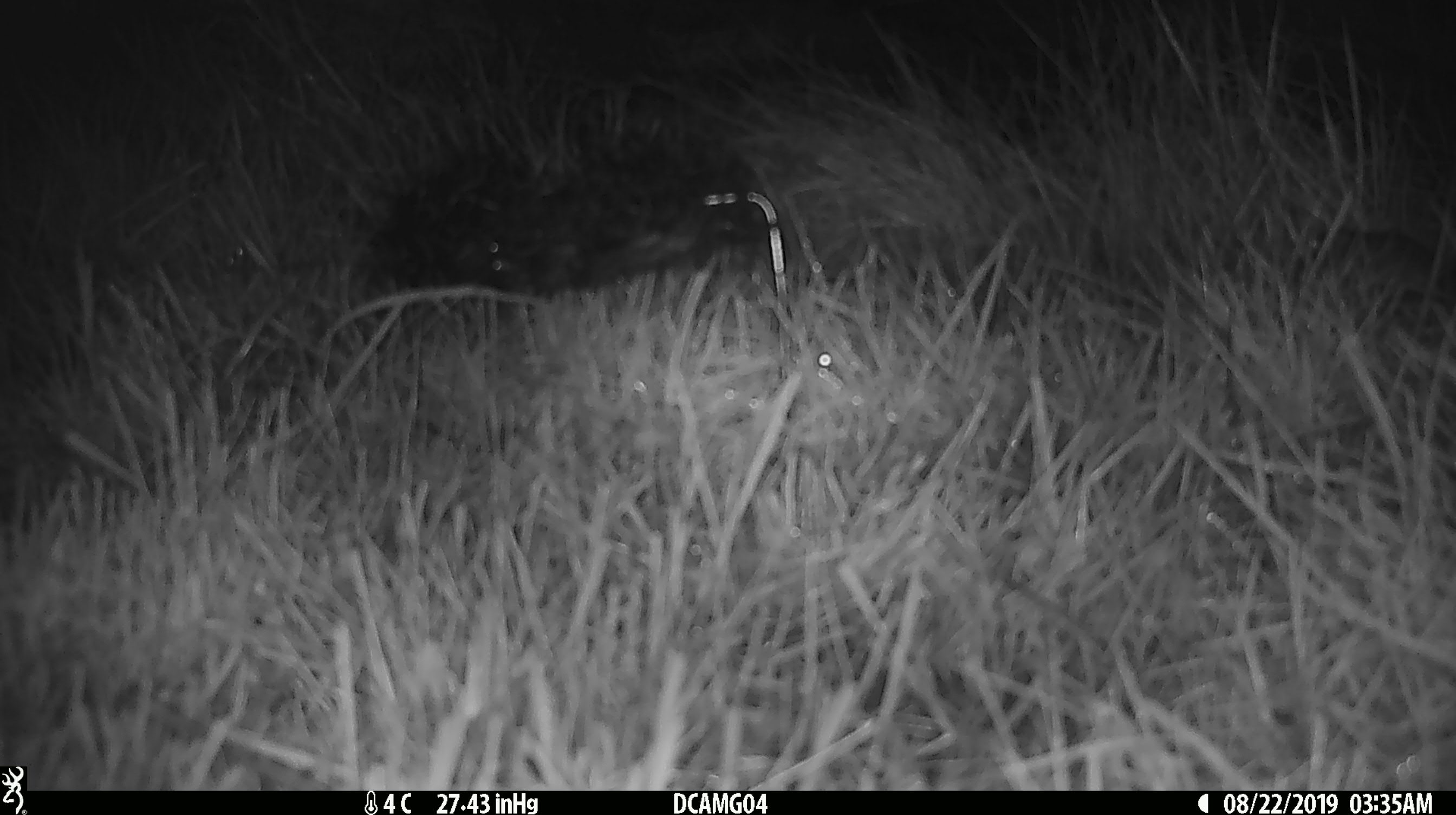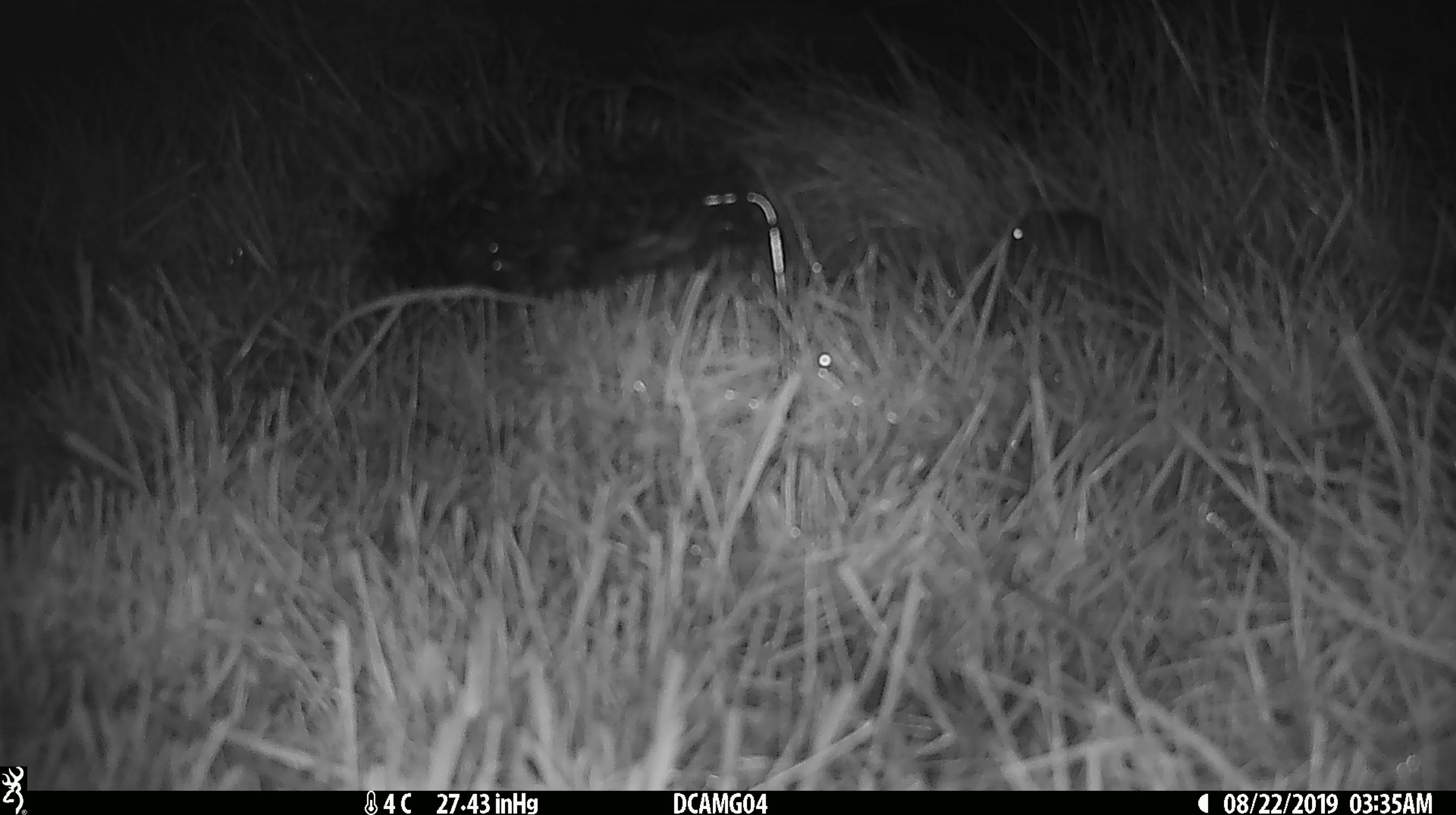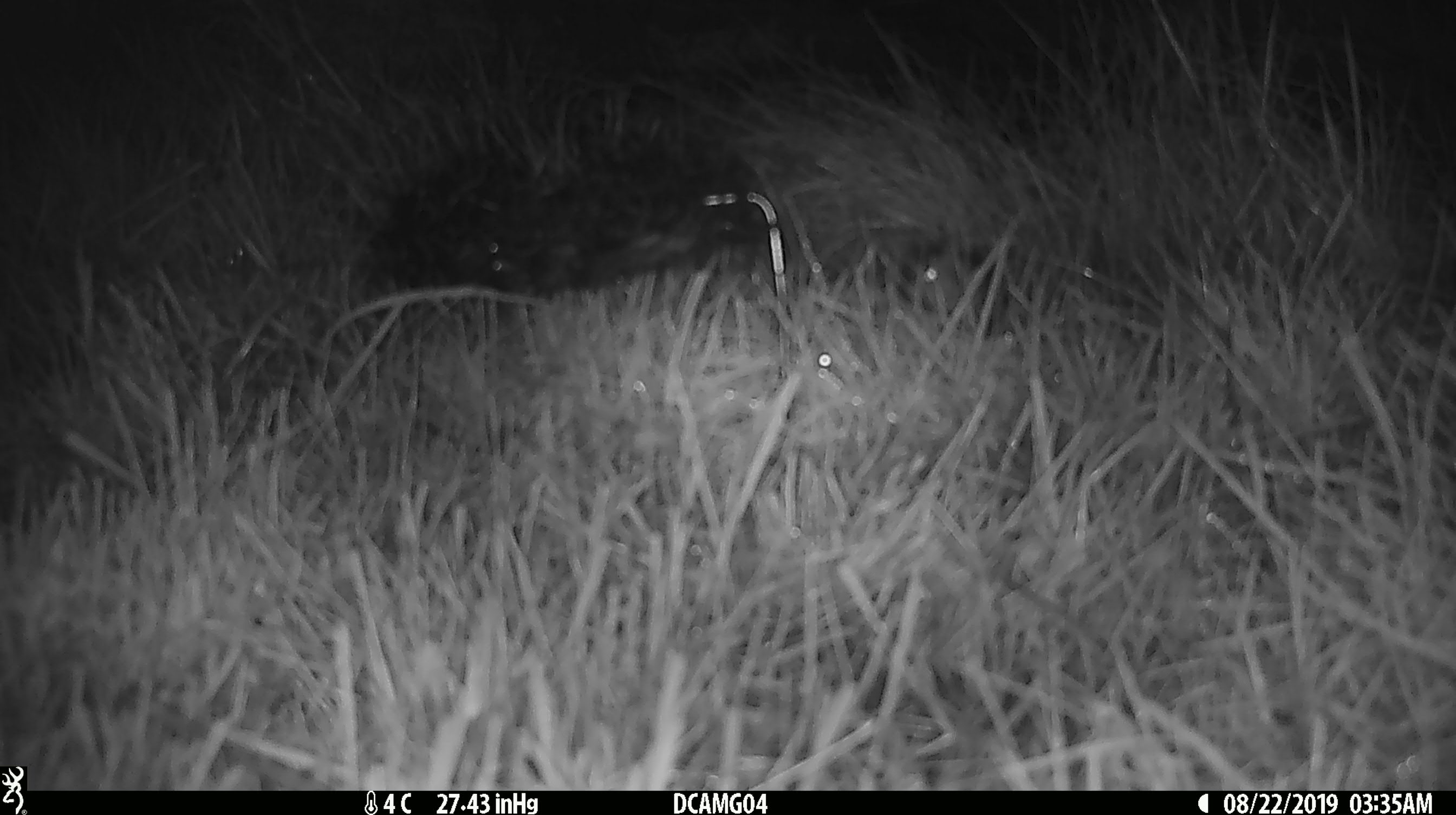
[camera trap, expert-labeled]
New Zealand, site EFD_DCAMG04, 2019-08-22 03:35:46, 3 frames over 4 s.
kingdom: Animalia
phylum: Chordata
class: Mammalia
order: Rodentia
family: Muridae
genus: Mus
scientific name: Mus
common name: mouse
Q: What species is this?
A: Mouse (Mus).